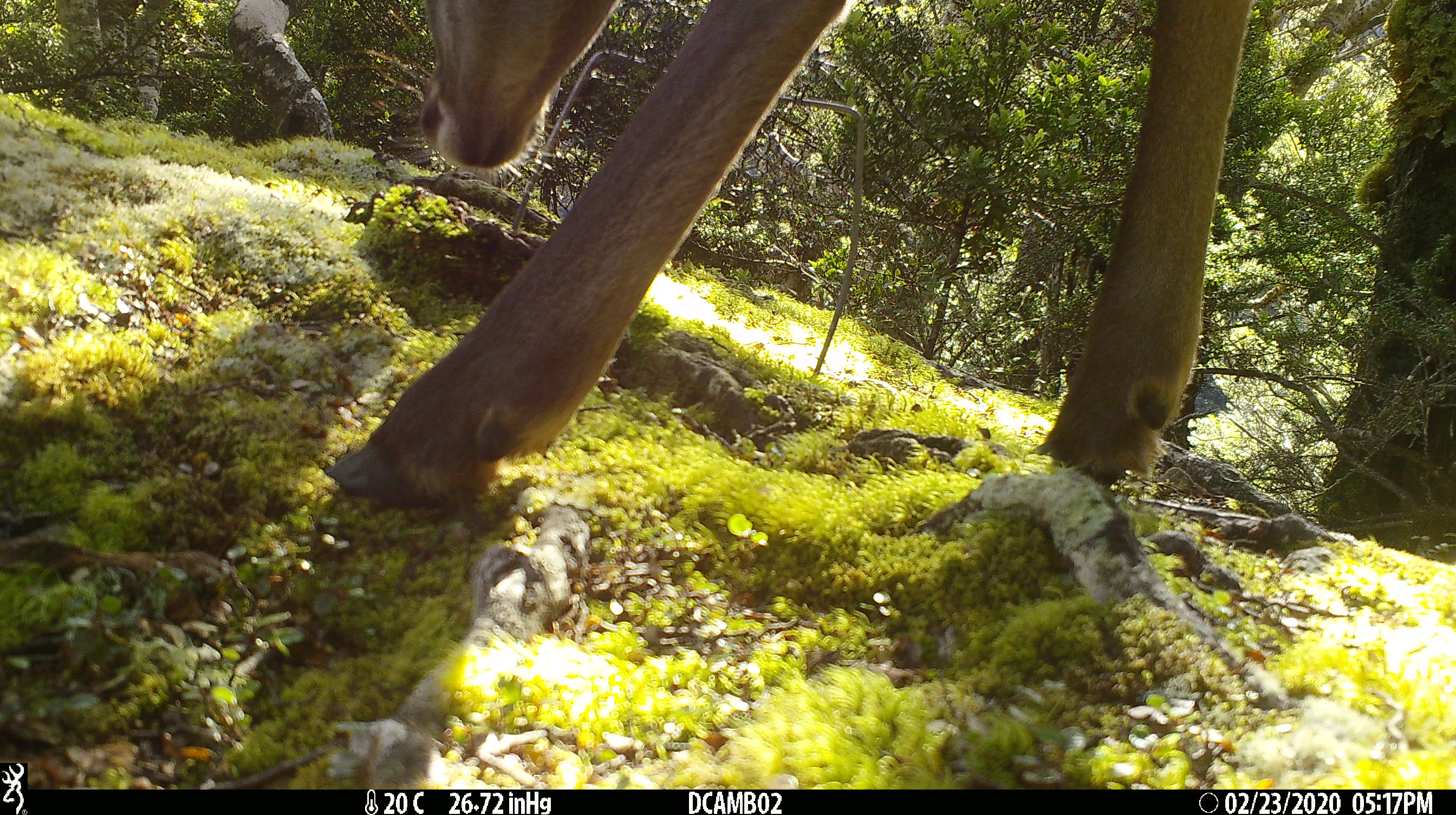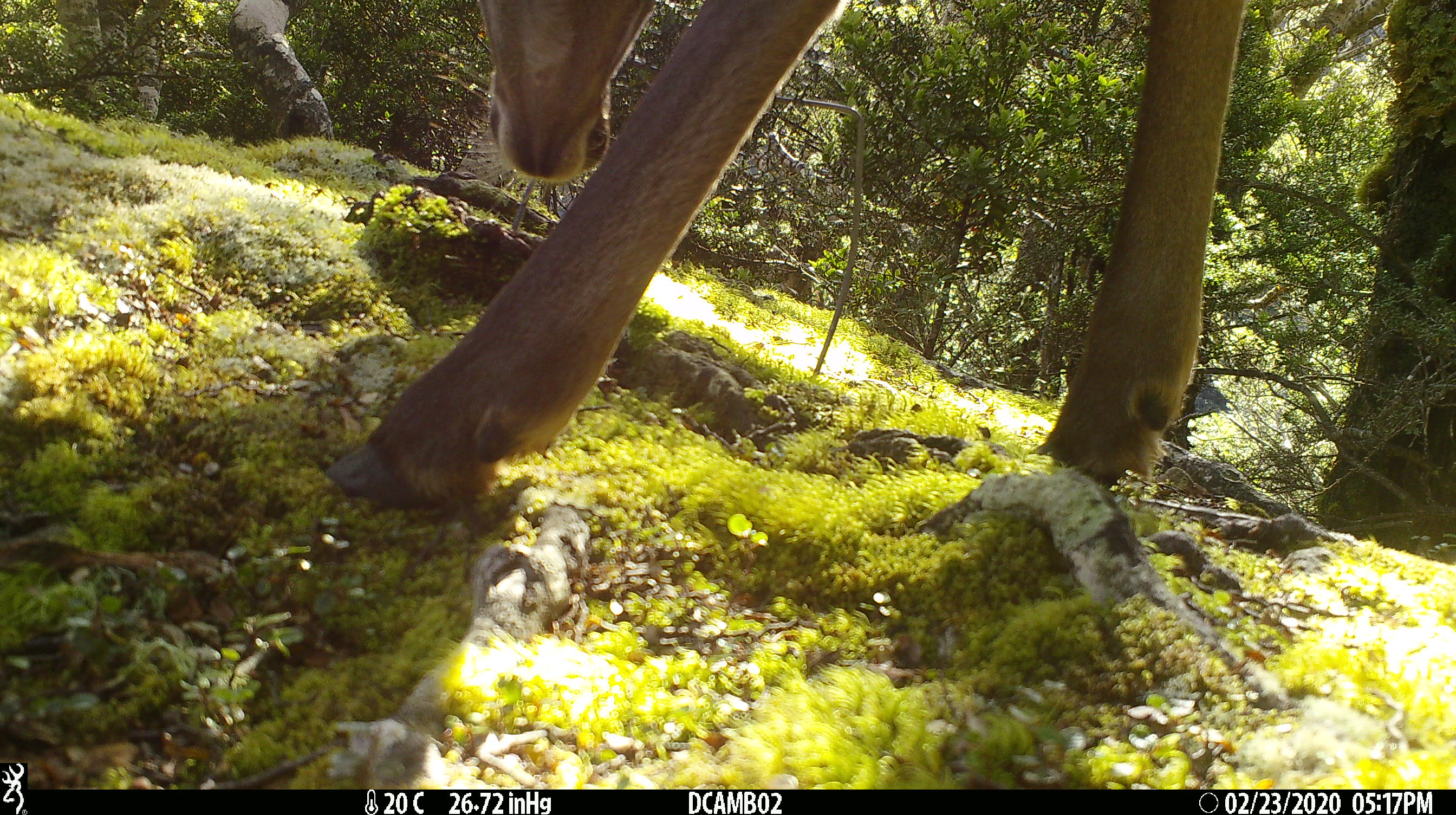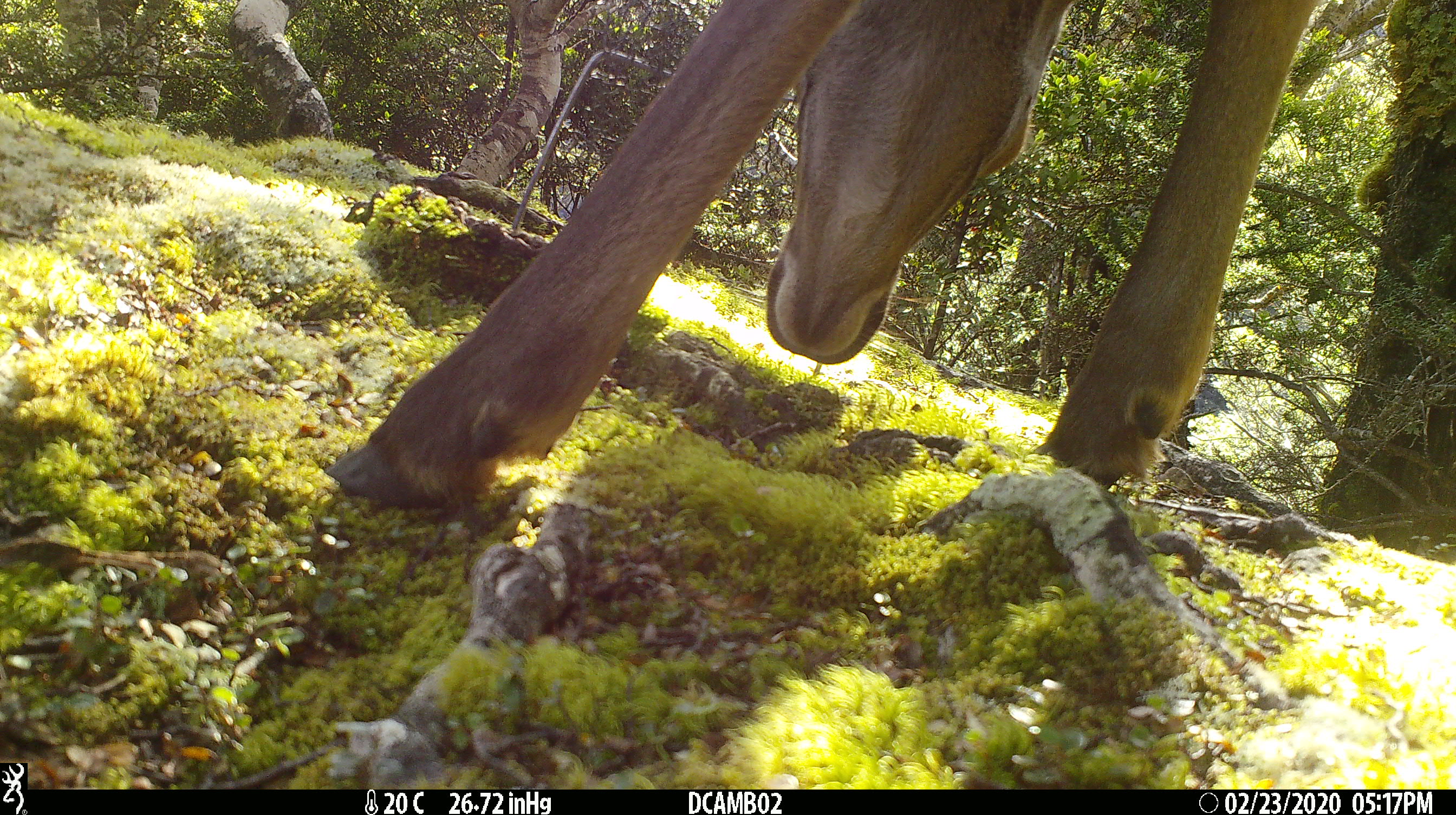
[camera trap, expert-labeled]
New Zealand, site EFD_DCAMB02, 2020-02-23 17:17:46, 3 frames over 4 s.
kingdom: Animalia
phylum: Chordata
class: Mammalia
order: Artiodactyla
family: Cervidae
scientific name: Cervidae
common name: deer